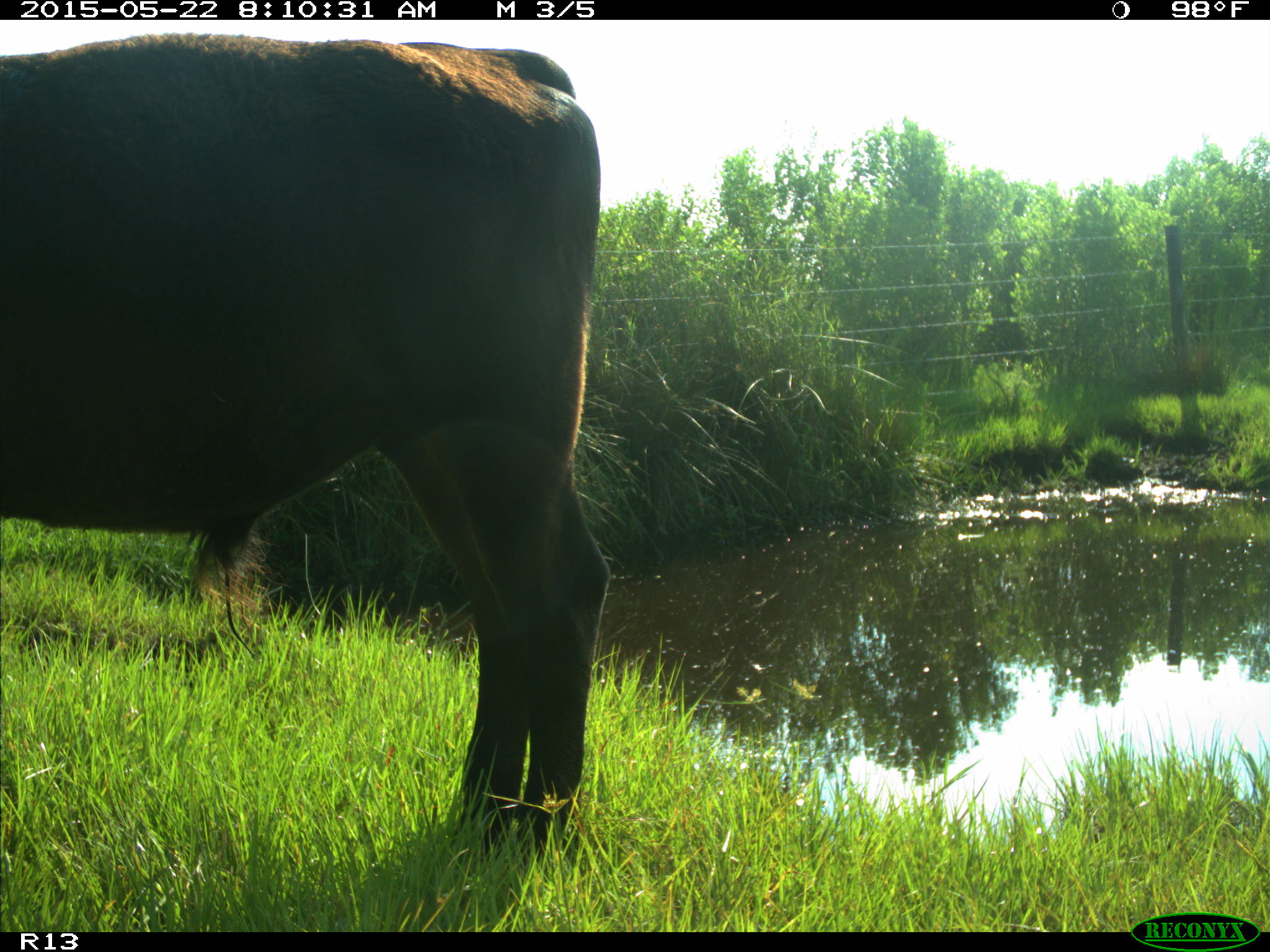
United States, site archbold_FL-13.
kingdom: Animalia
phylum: Chordata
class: Mammalia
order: Artiodactyla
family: Bovidae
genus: Bos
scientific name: Bos taurus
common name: domestic cow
Bos taurus (domestic cow).